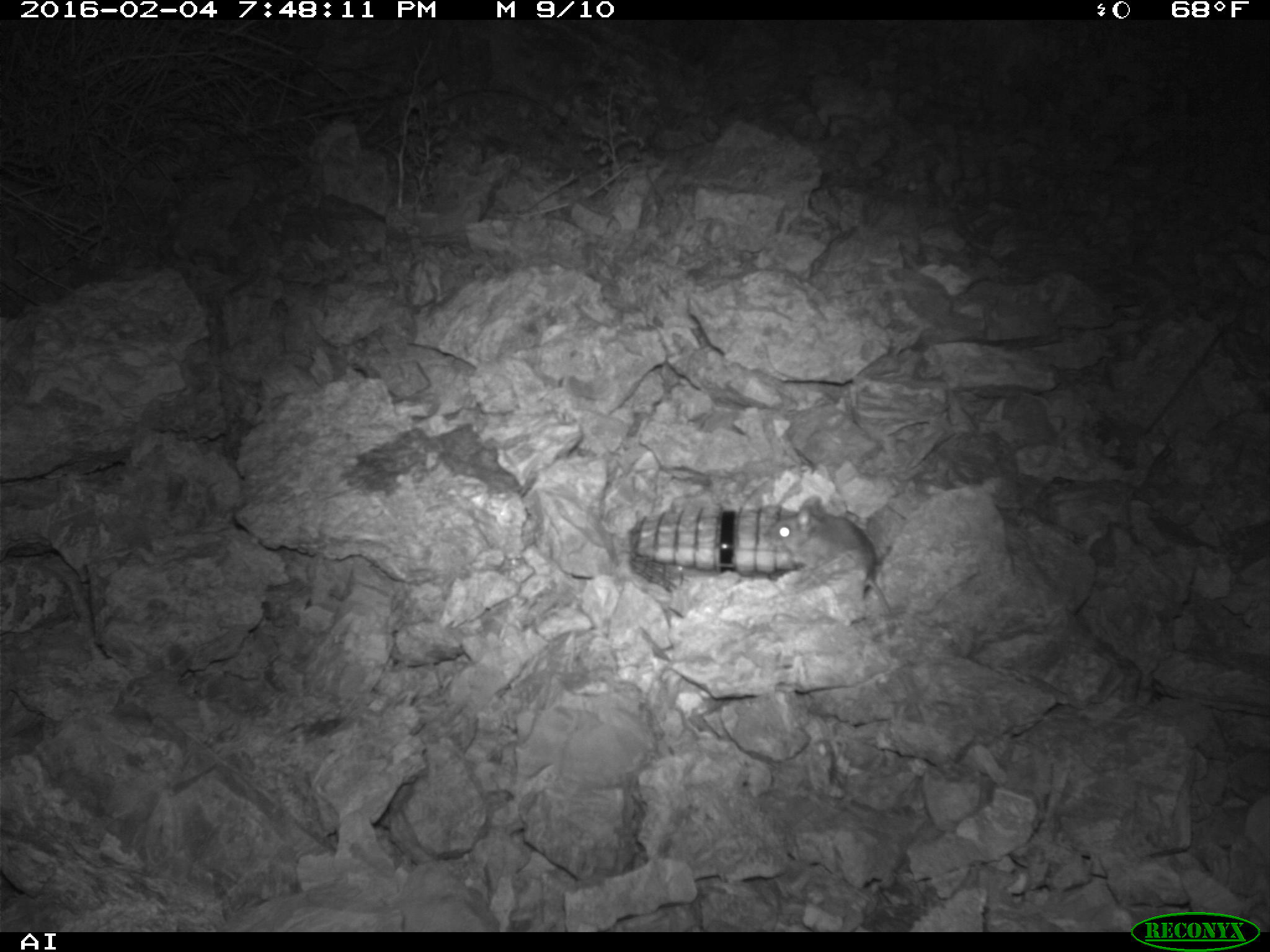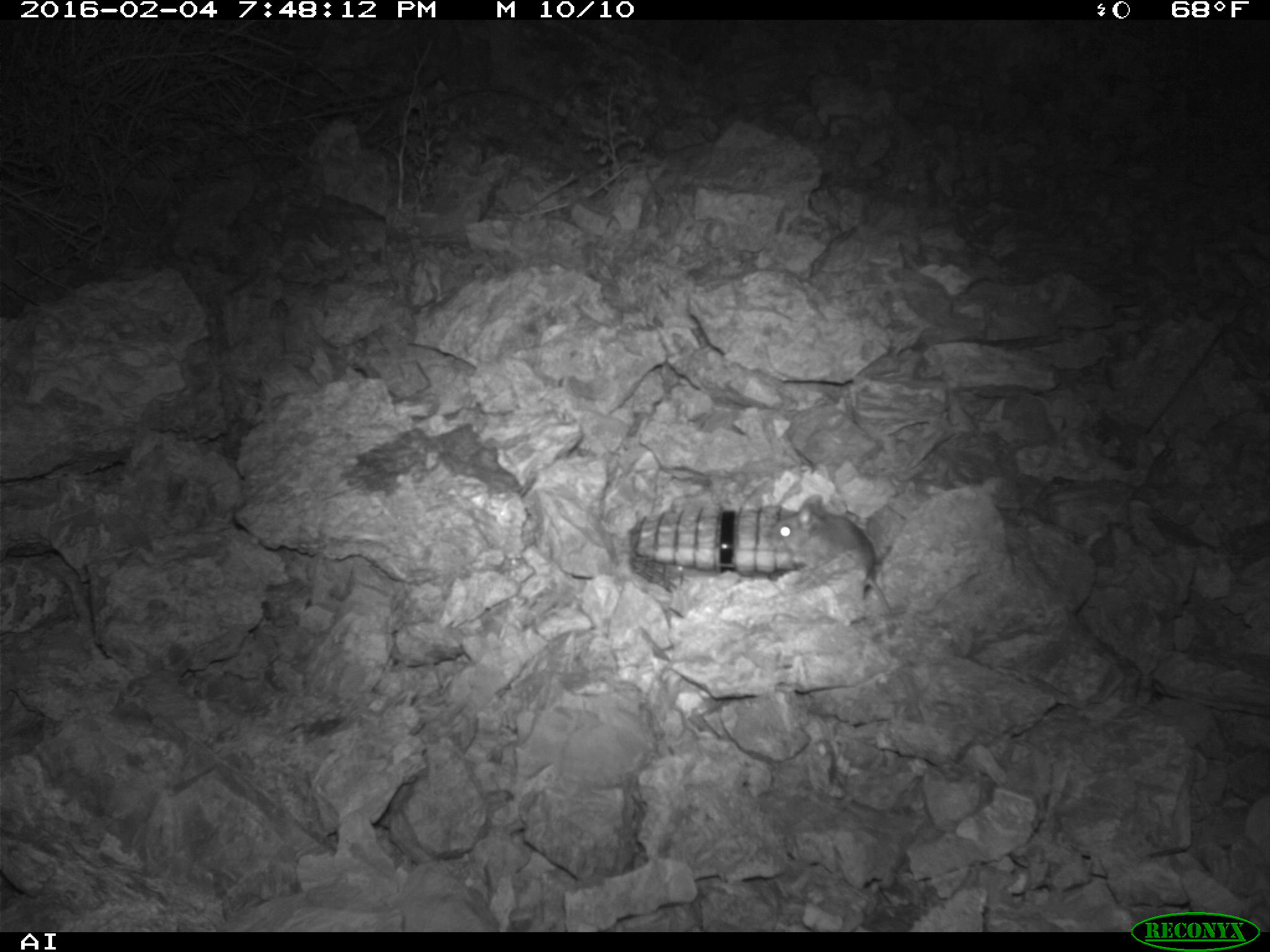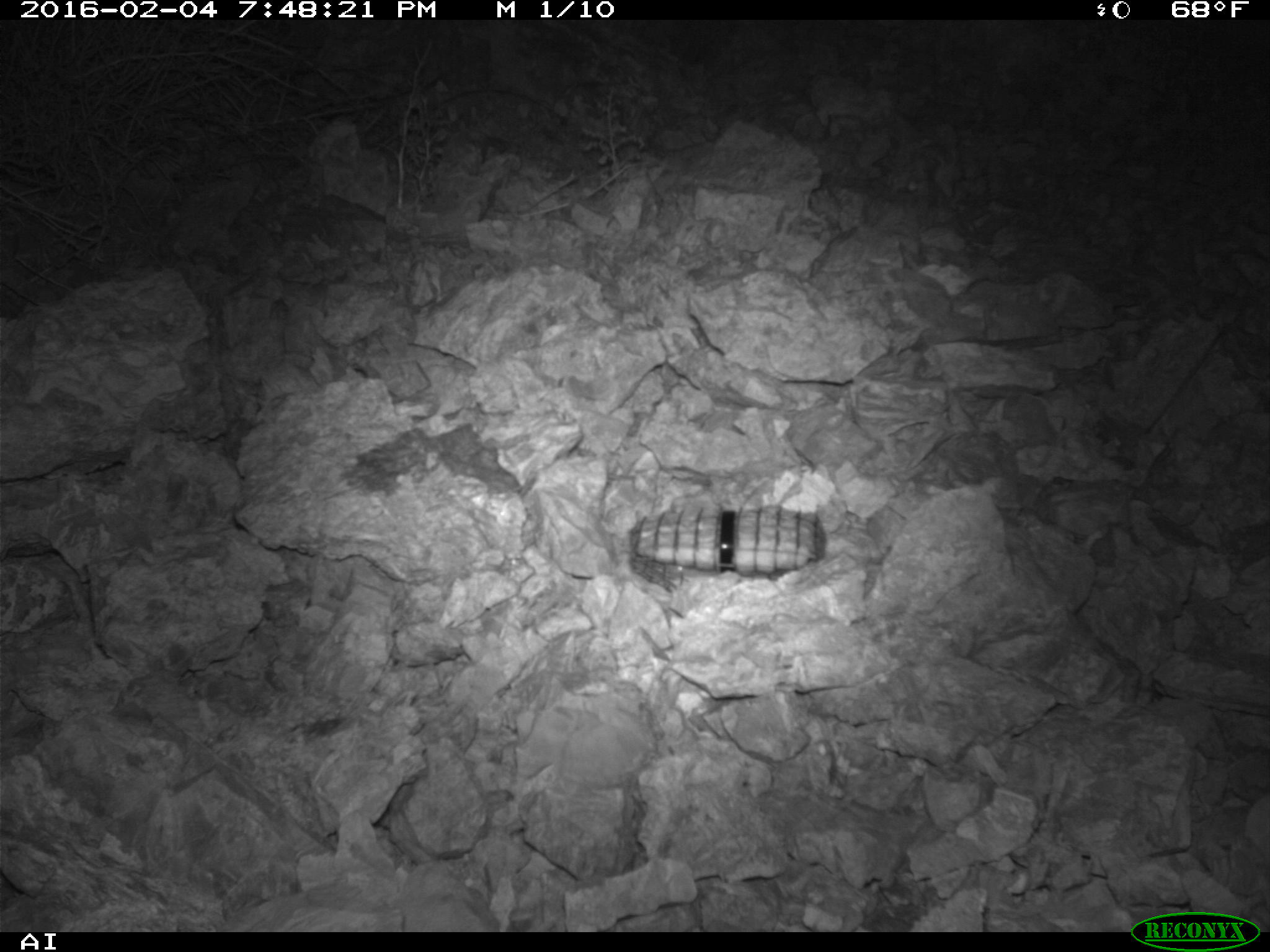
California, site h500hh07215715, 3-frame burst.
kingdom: Animalia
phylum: Chordata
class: Mammalia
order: Rodentia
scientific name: Rodentia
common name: rodent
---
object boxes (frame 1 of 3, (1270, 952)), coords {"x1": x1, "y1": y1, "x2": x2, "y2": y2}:
rodent: {"x1": 763, "y1": 492, "x2": 895, "y2": 614}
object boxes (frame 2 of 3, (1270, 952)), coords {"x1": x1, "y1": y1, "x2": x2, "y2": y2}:
rodent: {"x1": 768, "y1": 491, "x2": 897, "y2": 643}